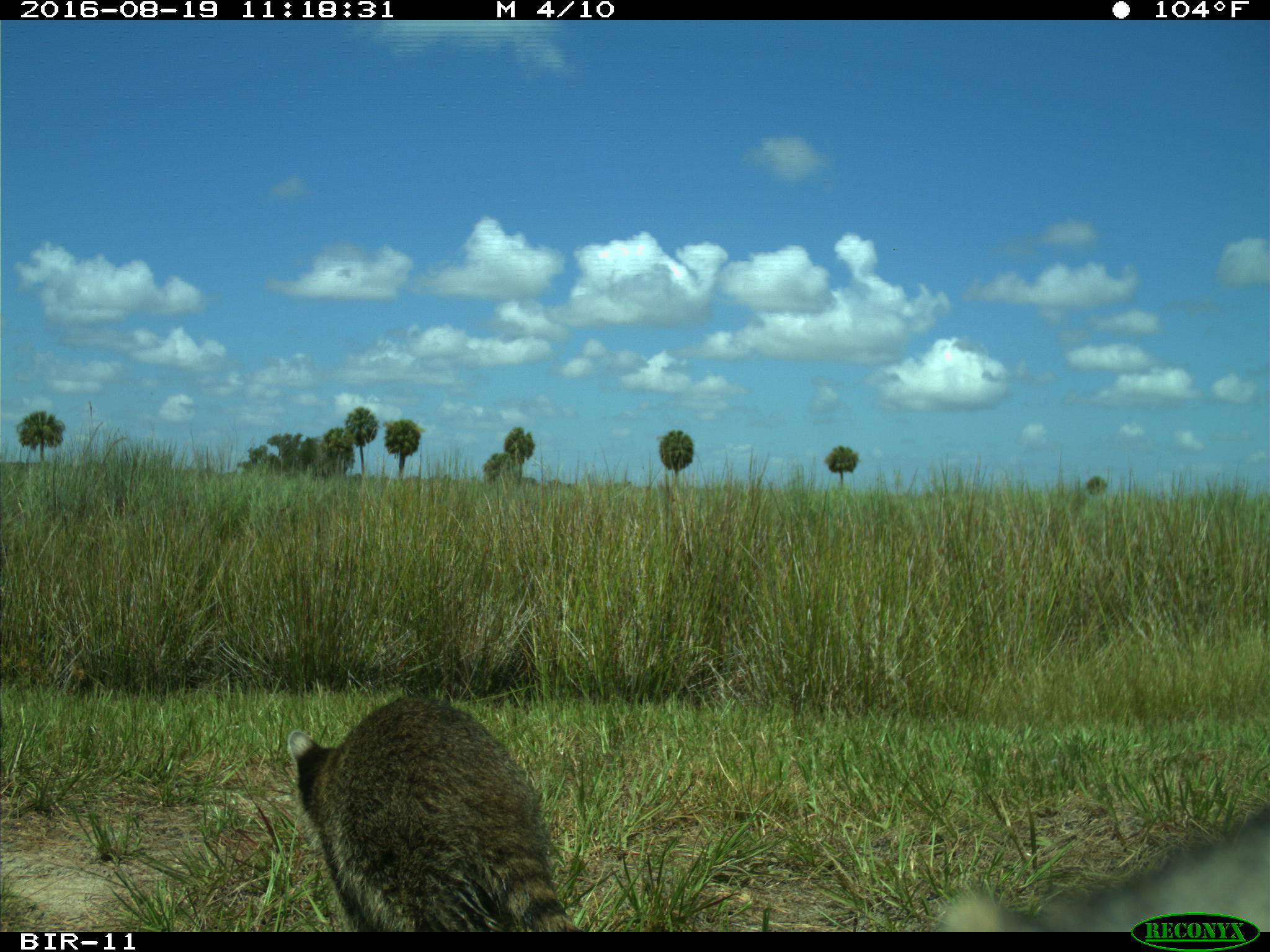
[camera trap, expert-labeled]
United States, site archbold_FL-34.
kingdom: Animalia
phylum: Chordata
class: Mammalia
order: Carnivora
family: Procyonidae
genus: Procyon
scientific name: Procyon lotor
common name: common raccoon